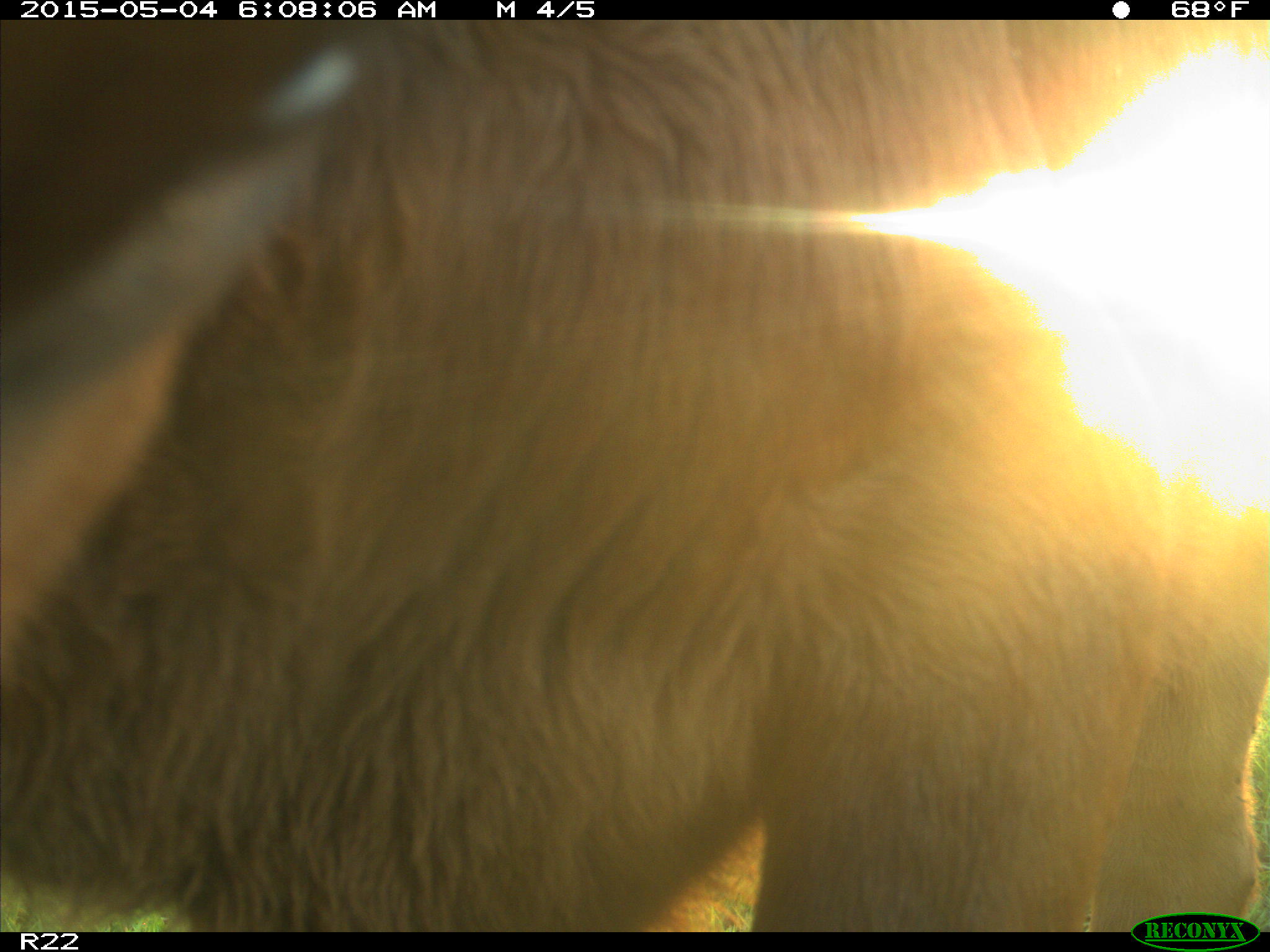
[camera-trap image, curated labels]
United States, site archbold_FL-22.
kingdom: Animalia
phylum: Chordata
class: Mammalia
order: Artiodactyla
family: Bovidae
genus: Bos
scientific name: Bos taurus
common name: domestic cow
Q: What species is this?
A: Bos taurus (domestic cow).